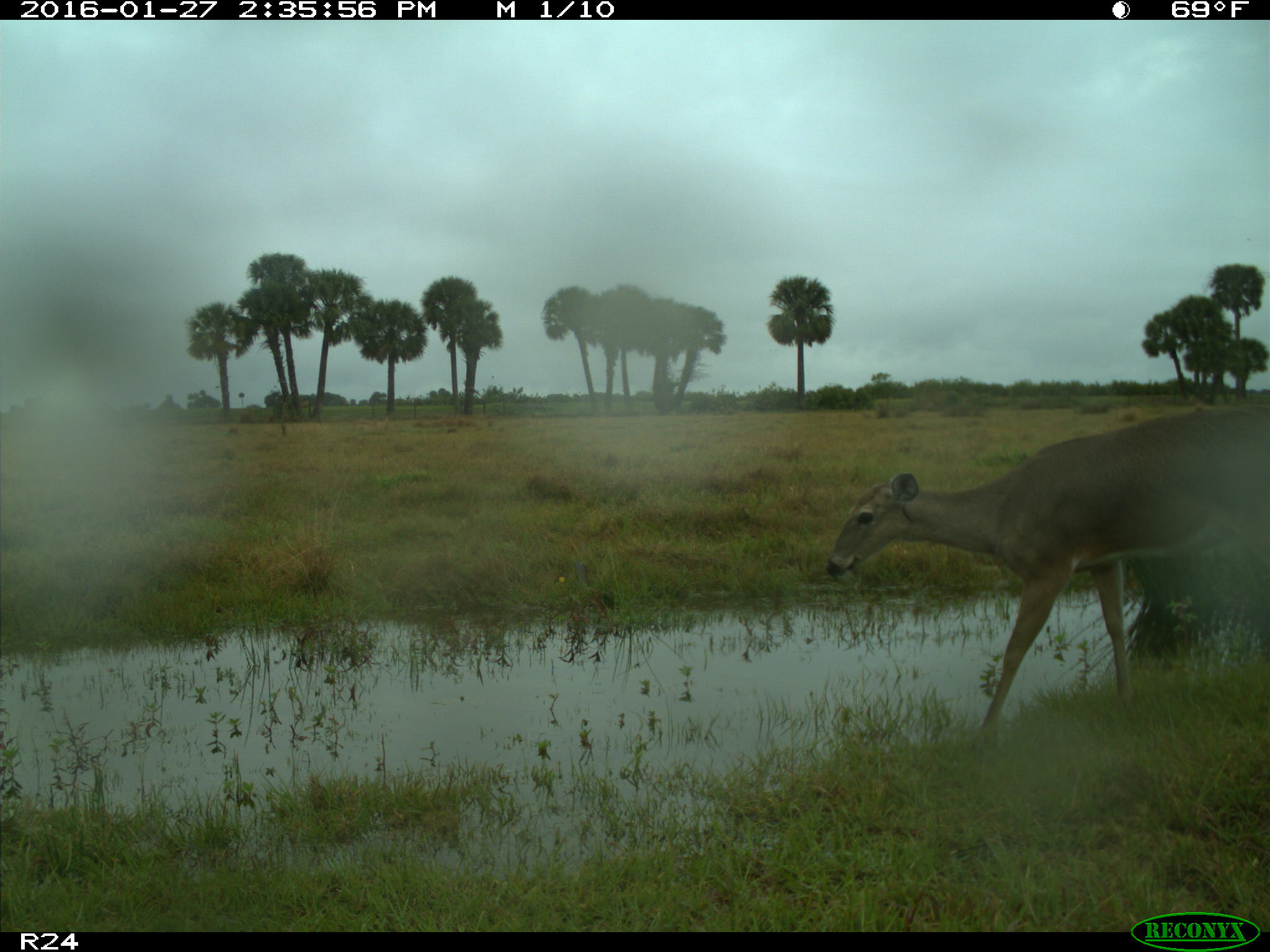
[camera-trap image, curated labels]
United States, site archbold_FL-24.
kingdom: Animalia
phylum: Chordata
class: Mammalia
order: Artiodactyla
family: Cervidae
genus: Odocoileus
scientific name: Odocoileus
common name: deer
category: unidentified deer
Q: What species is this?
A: Unidentified deer (deer) (Odocoileus).